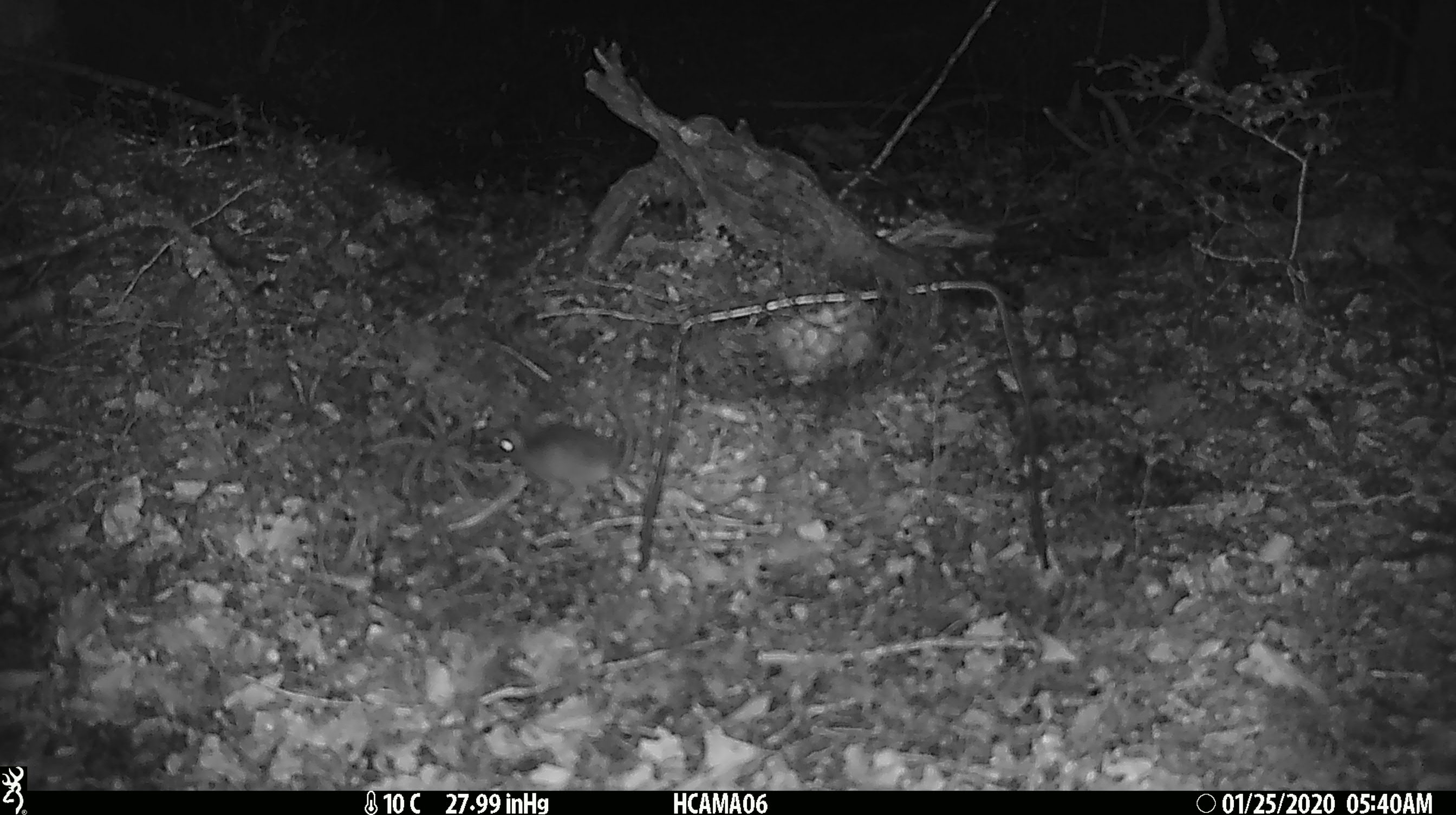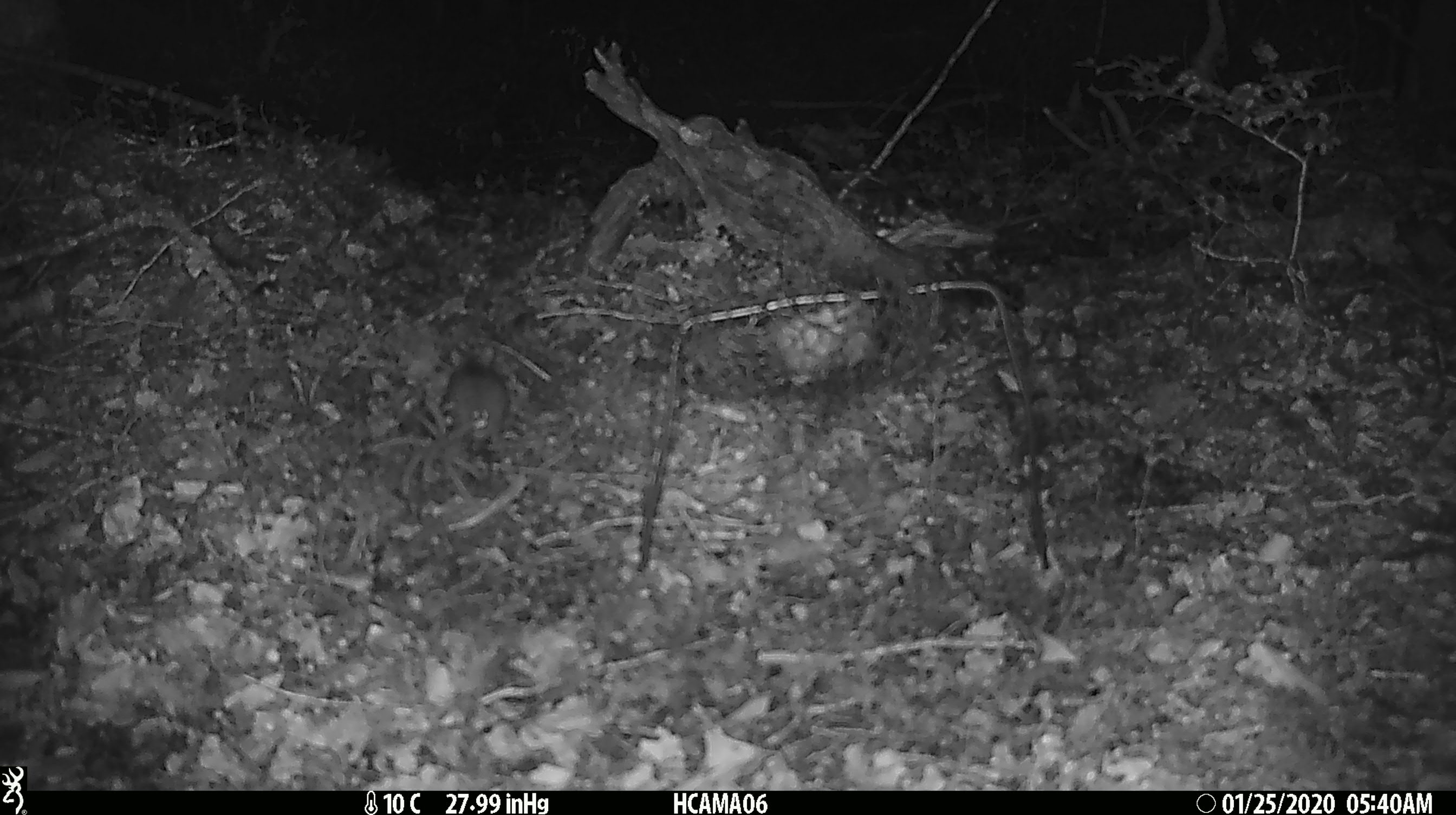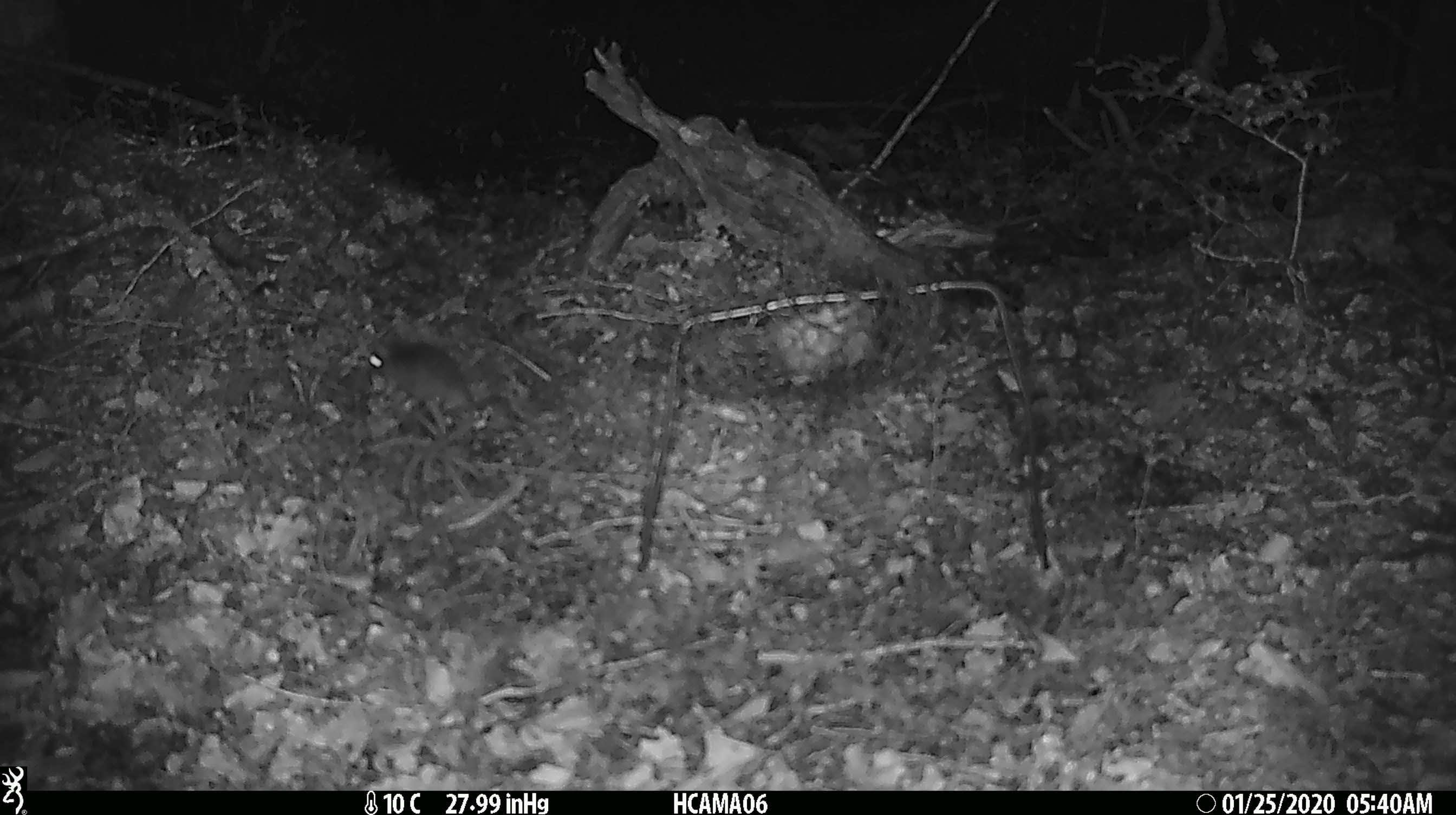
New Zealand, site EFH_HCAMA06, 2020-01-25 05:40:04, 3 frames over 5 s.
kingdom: Animalia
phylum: Chordata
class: Mammalia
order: Rodentia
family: Muridae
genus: Mus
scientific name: Mus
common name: mouse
Mouse (Mus).